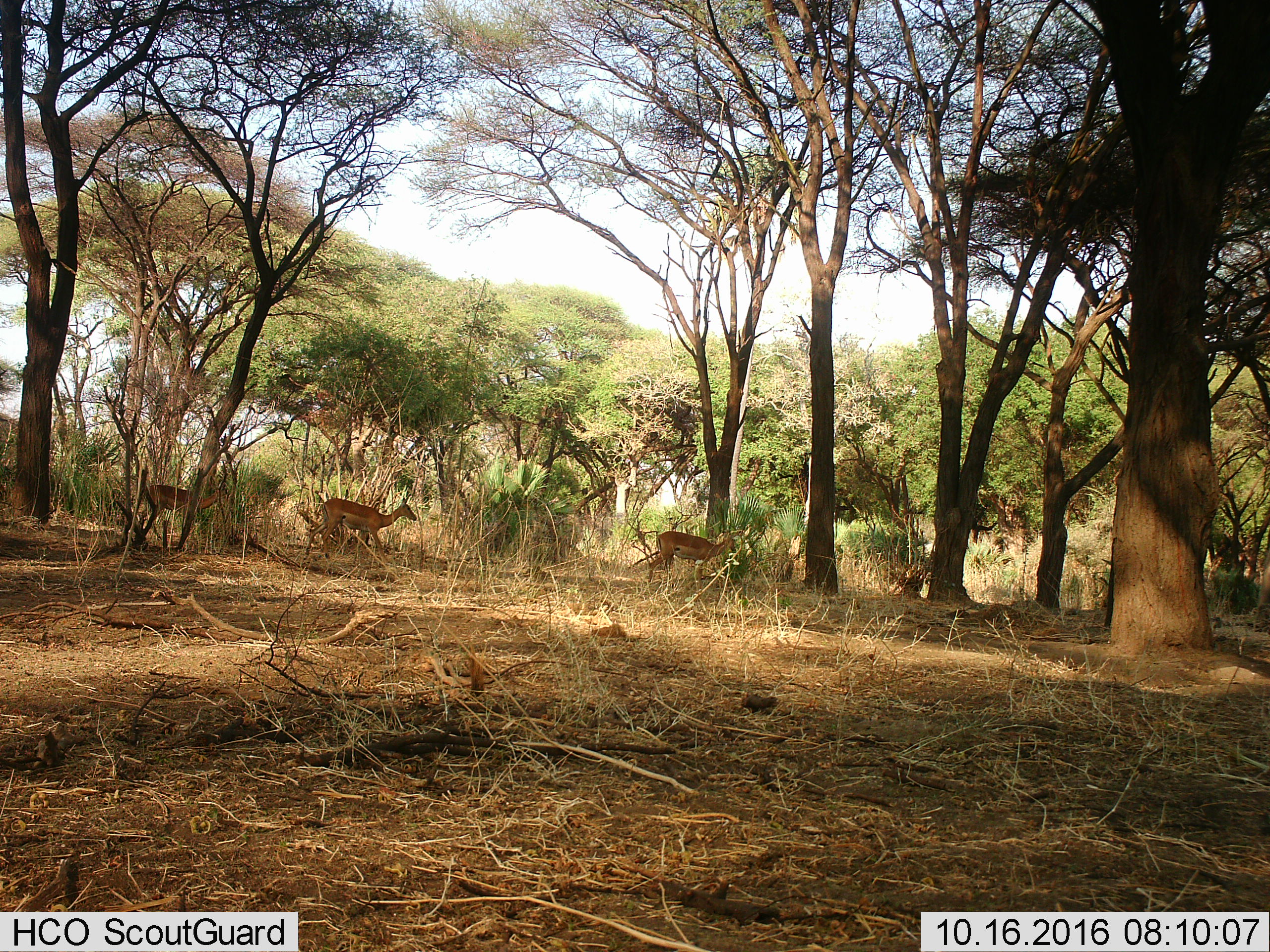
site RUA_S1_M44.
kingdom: Animalia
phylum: Chordata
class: Mammalia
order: Artiodactyla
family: Bovidae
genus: Aepyceros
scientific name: Aepyceros melampus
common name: impala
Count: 3.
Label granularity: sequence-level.